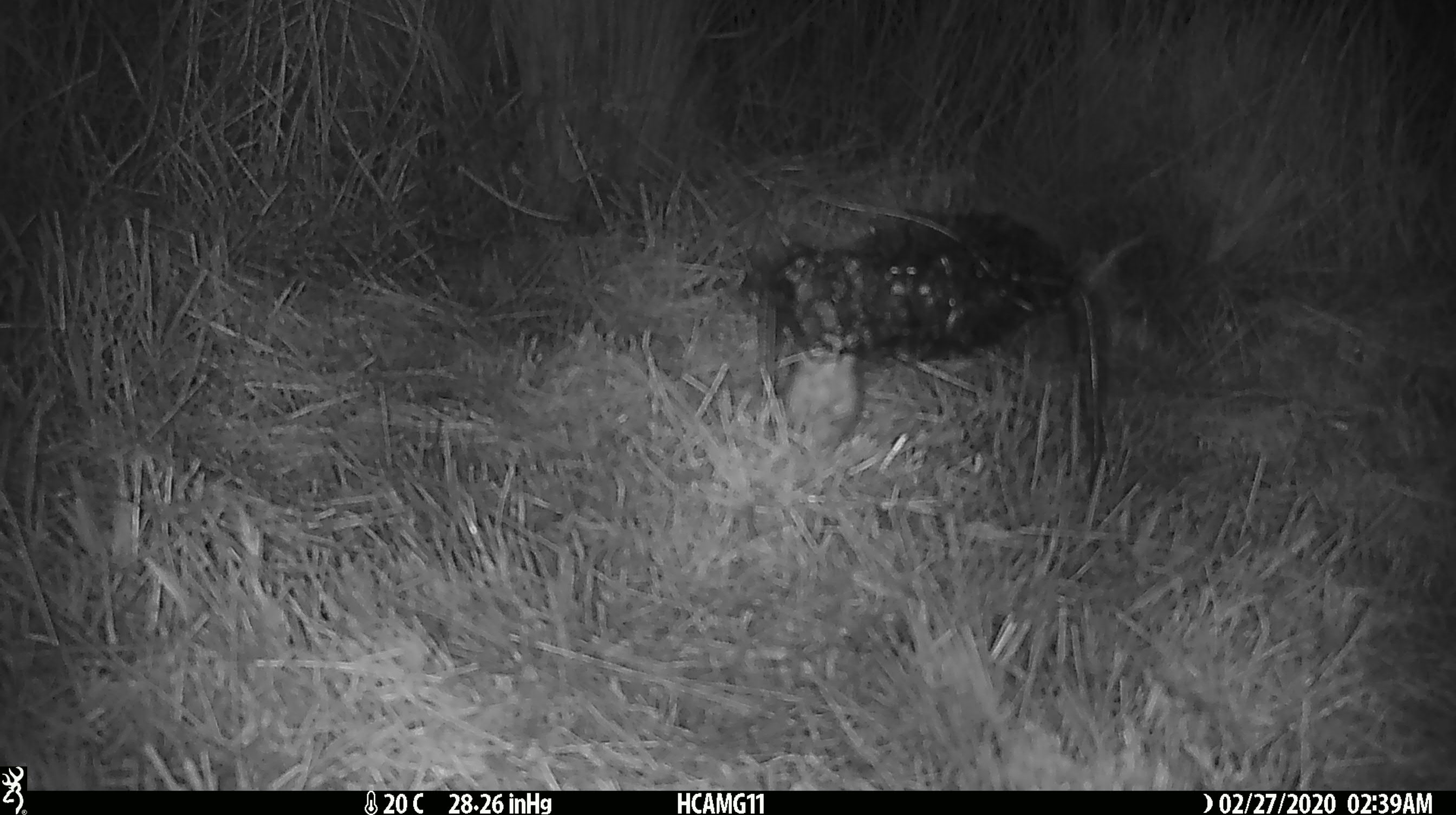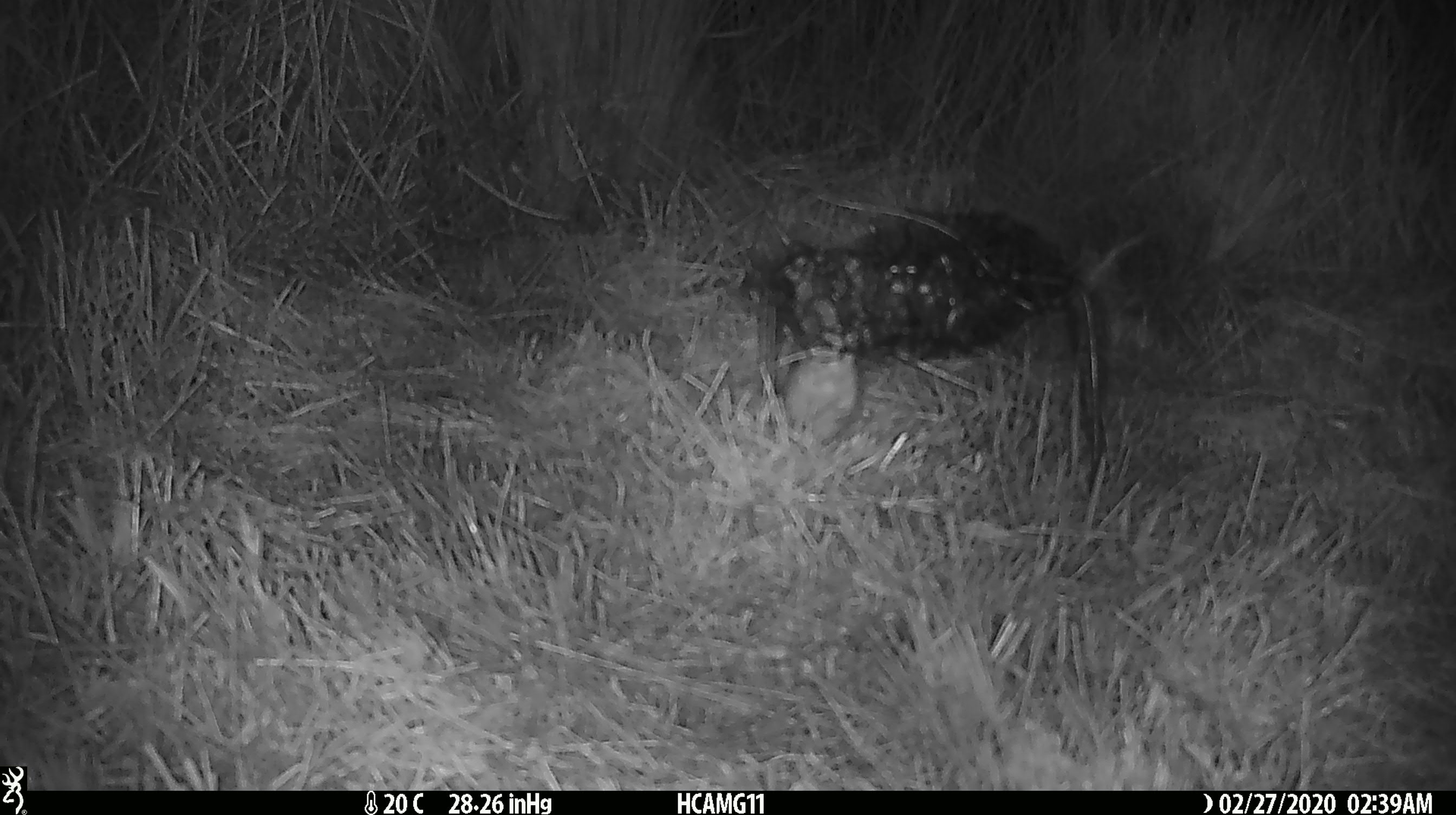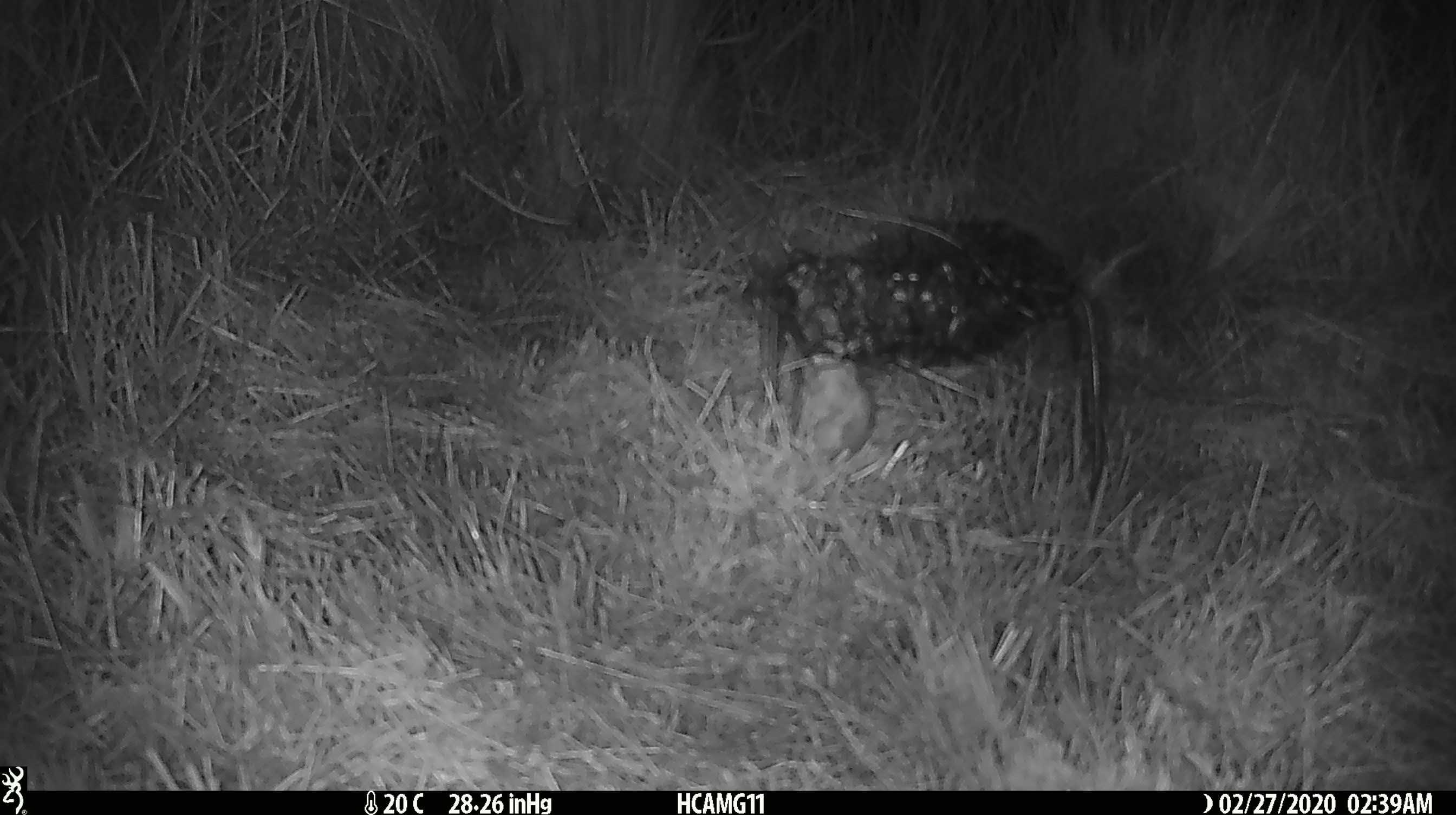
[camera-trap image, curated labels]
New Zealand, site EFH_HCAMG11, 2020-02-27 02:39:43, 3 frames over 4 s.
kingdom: Animalia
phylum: Chordata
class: Mammalia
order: Rodentia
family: Muridae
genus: Mus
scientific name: Mus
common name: mouse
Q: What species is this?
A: Mouse (Mus).